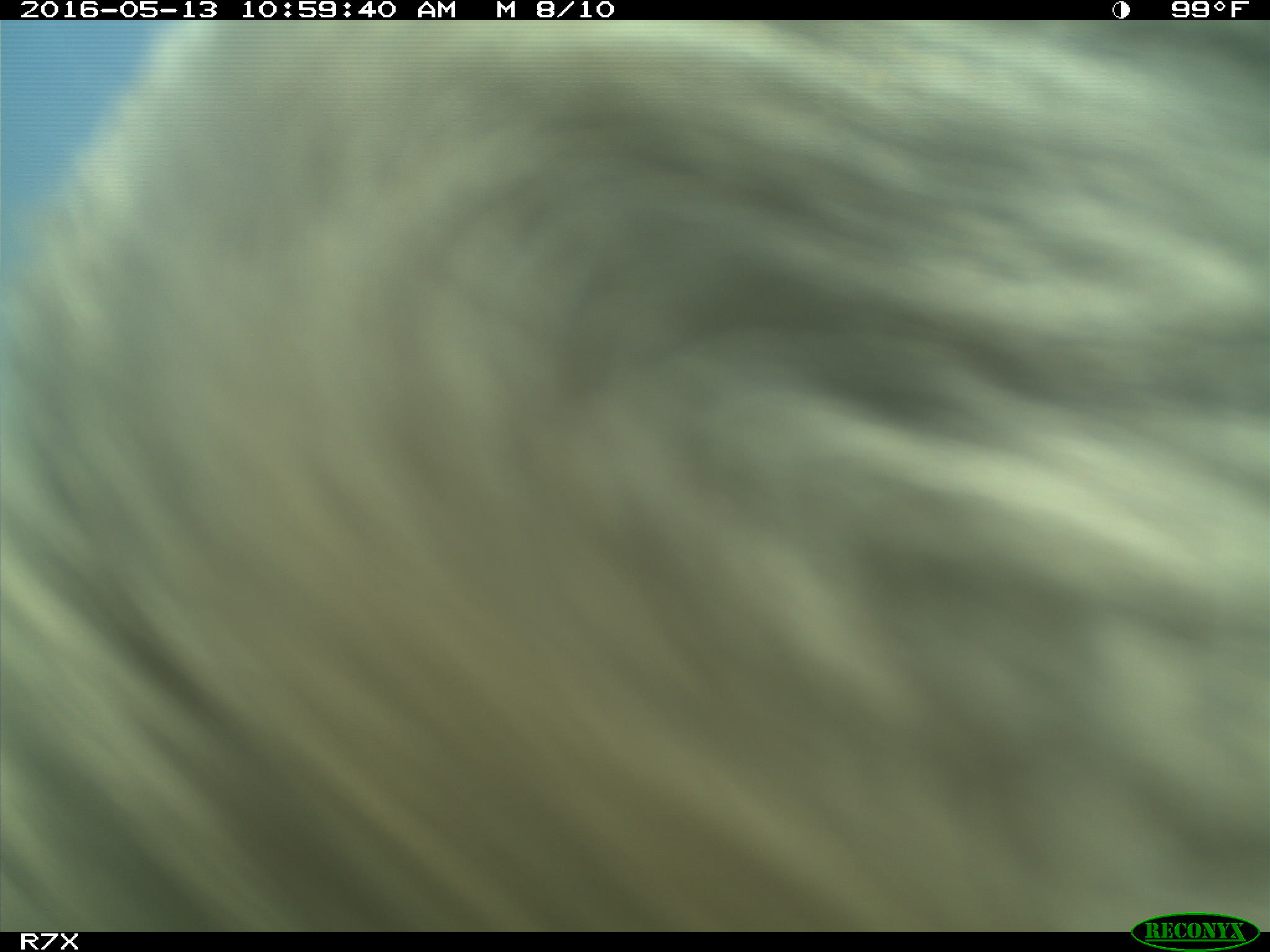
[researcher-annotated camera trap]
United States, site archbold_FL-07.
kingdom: Animalia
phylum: Chordata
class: Mammalia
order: Artiodactyla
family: Bovidae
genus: Bos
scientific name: Bos taurus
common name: domestic cow